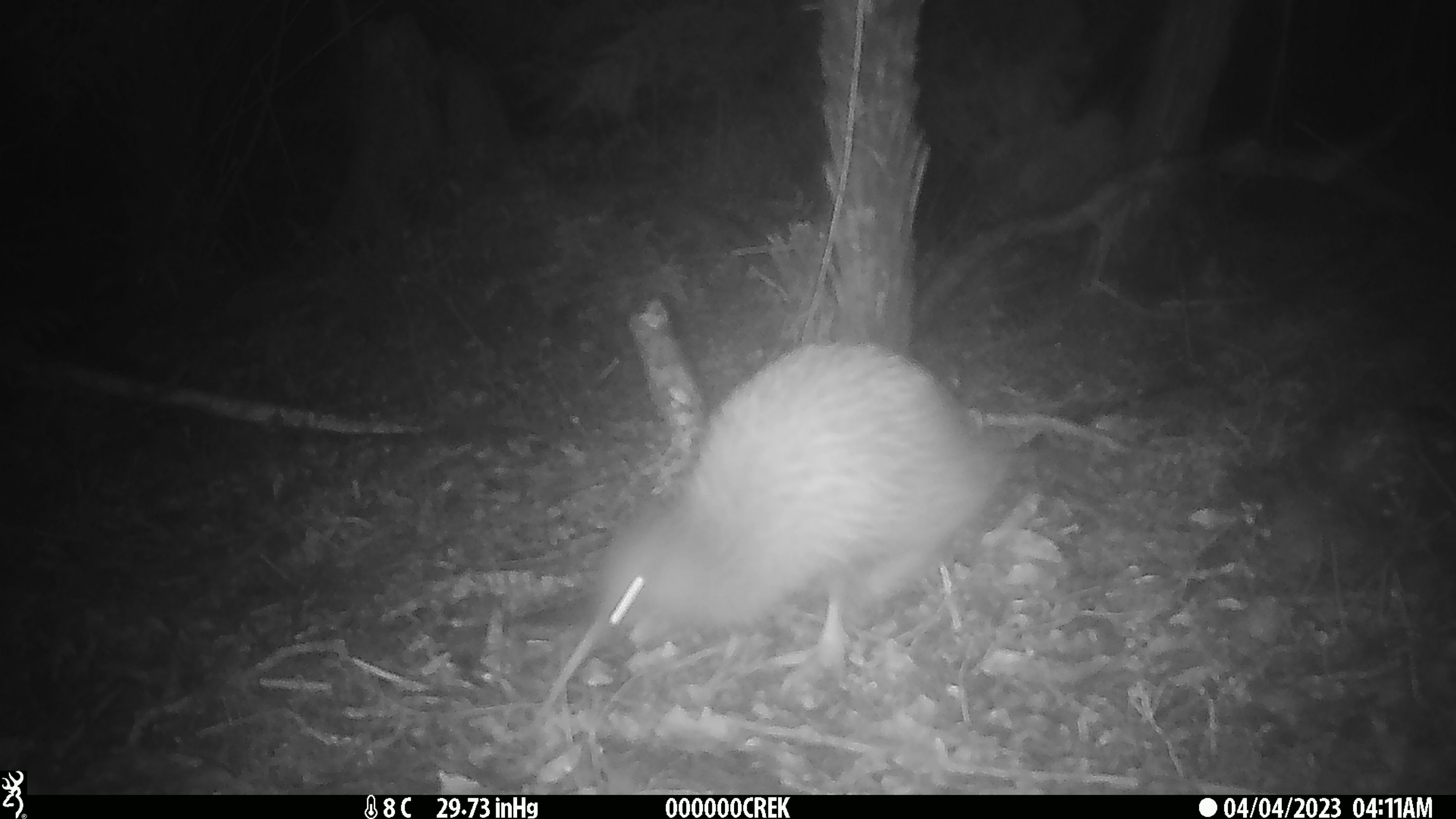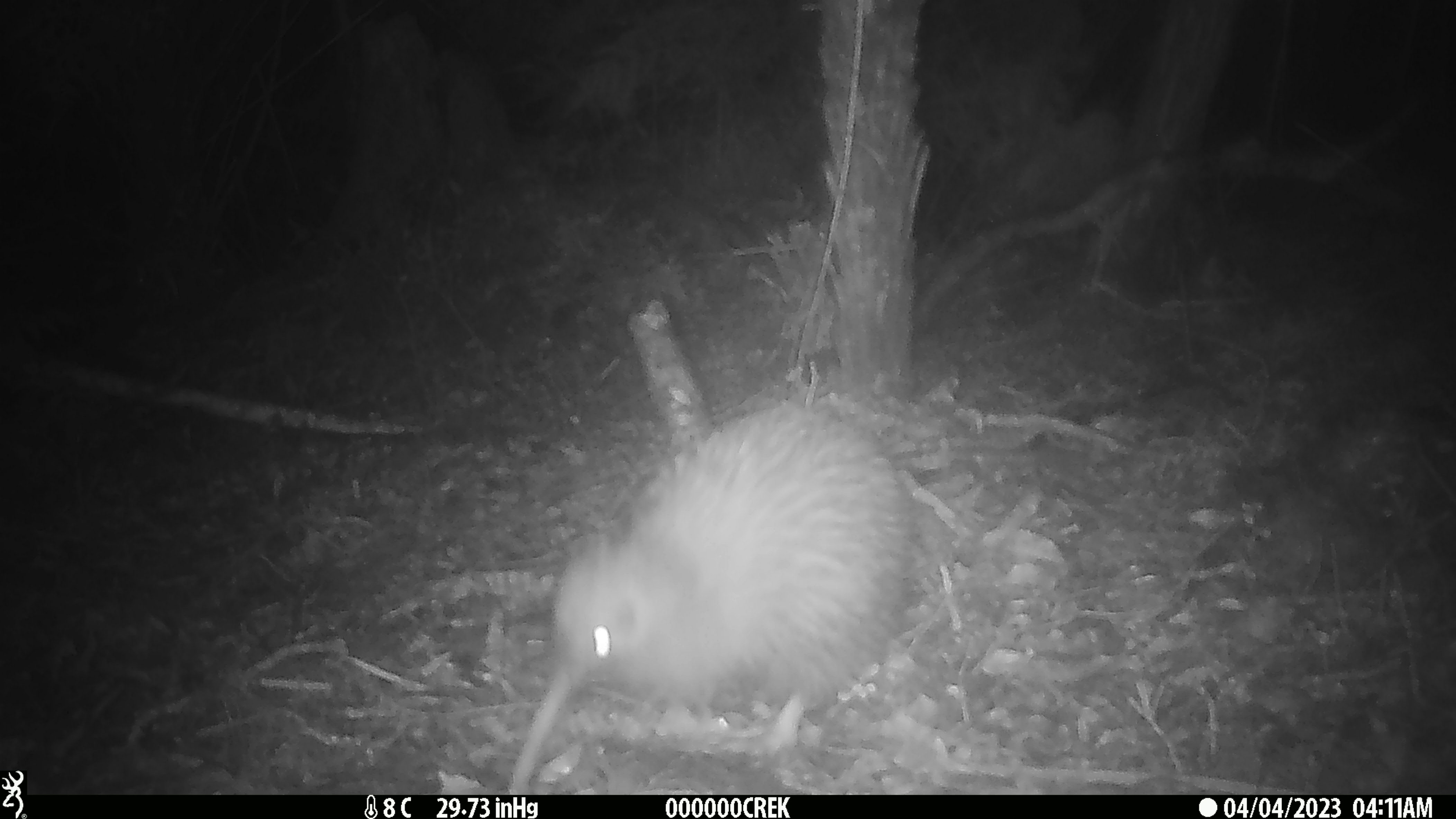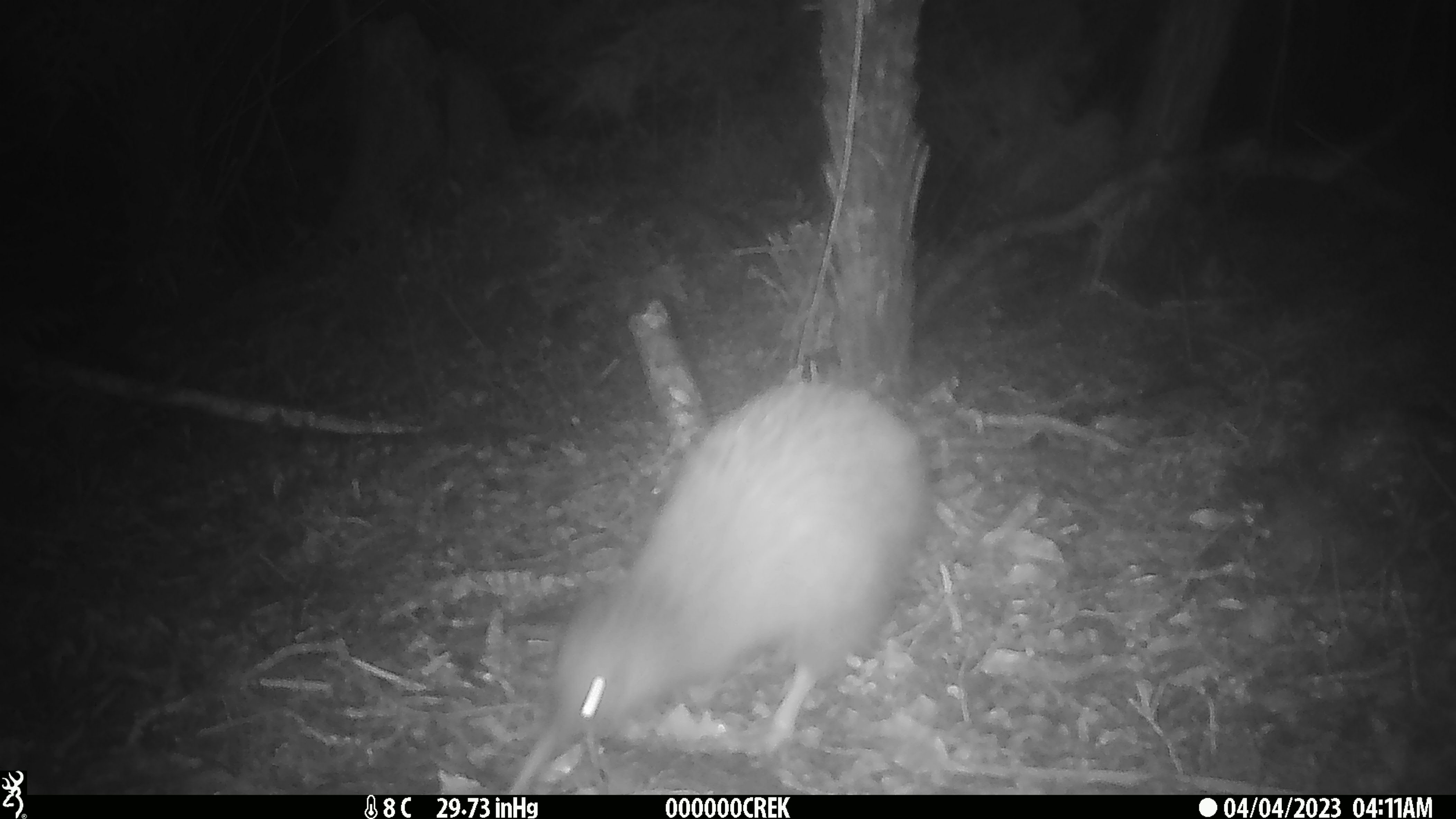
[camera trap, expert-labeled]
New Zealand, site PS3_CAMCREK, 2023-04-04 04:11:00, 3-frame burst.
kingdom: Animalia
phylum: Chordata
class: Aves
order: Apterygiformes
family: Apterygidae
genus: Apteryx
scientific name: Apteryx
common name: kiwi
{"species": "kiwi (Apteryx)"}